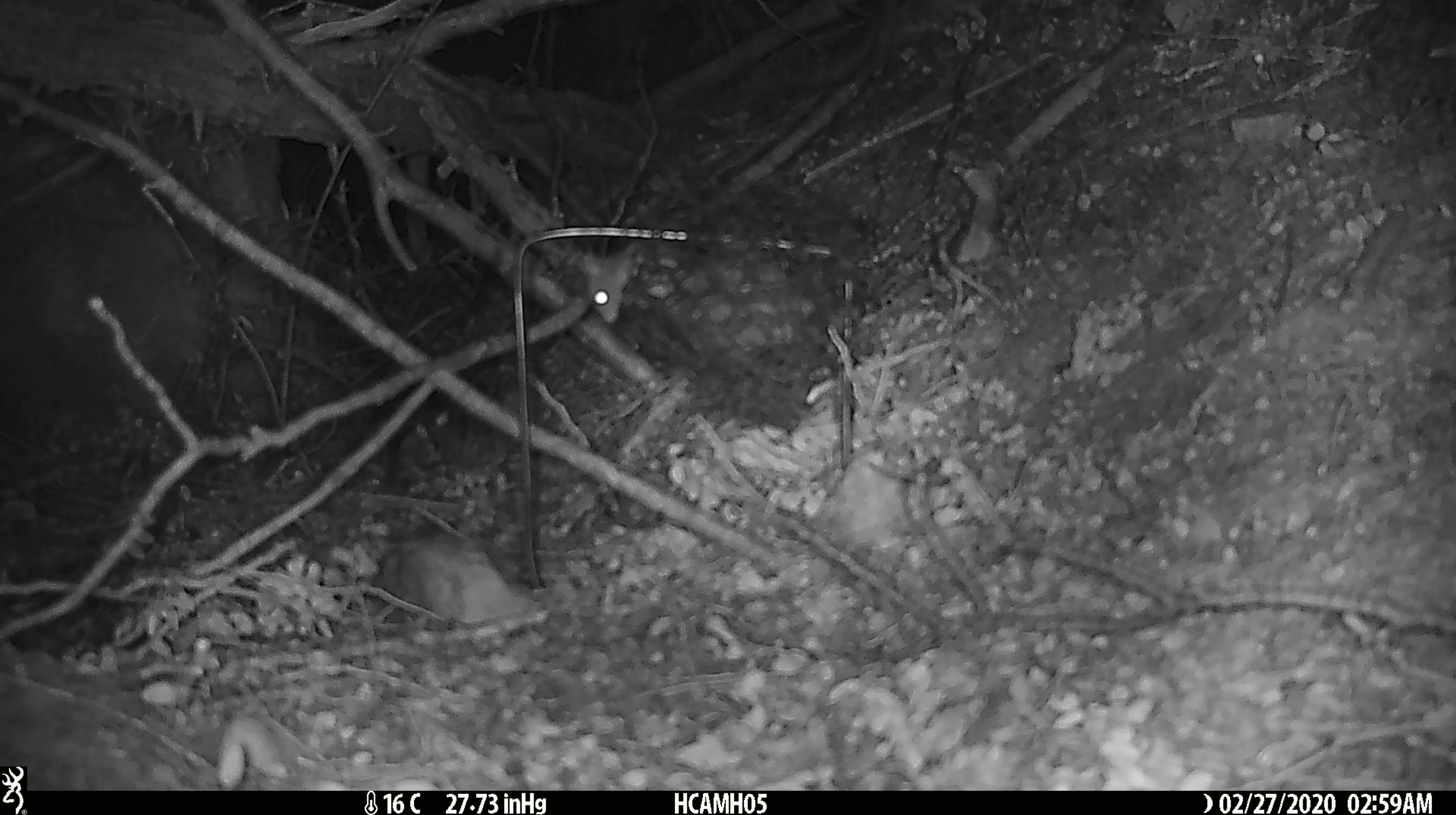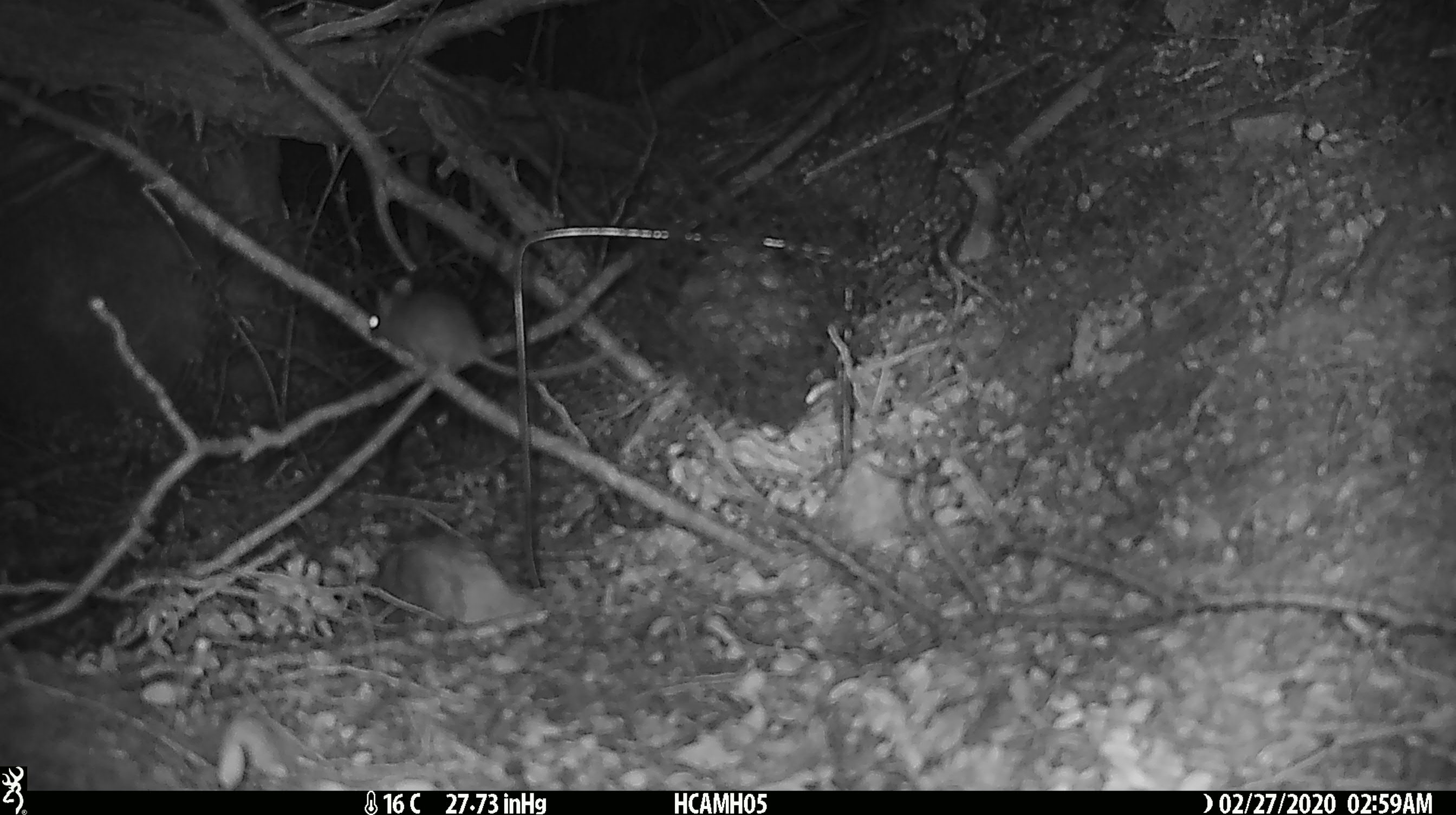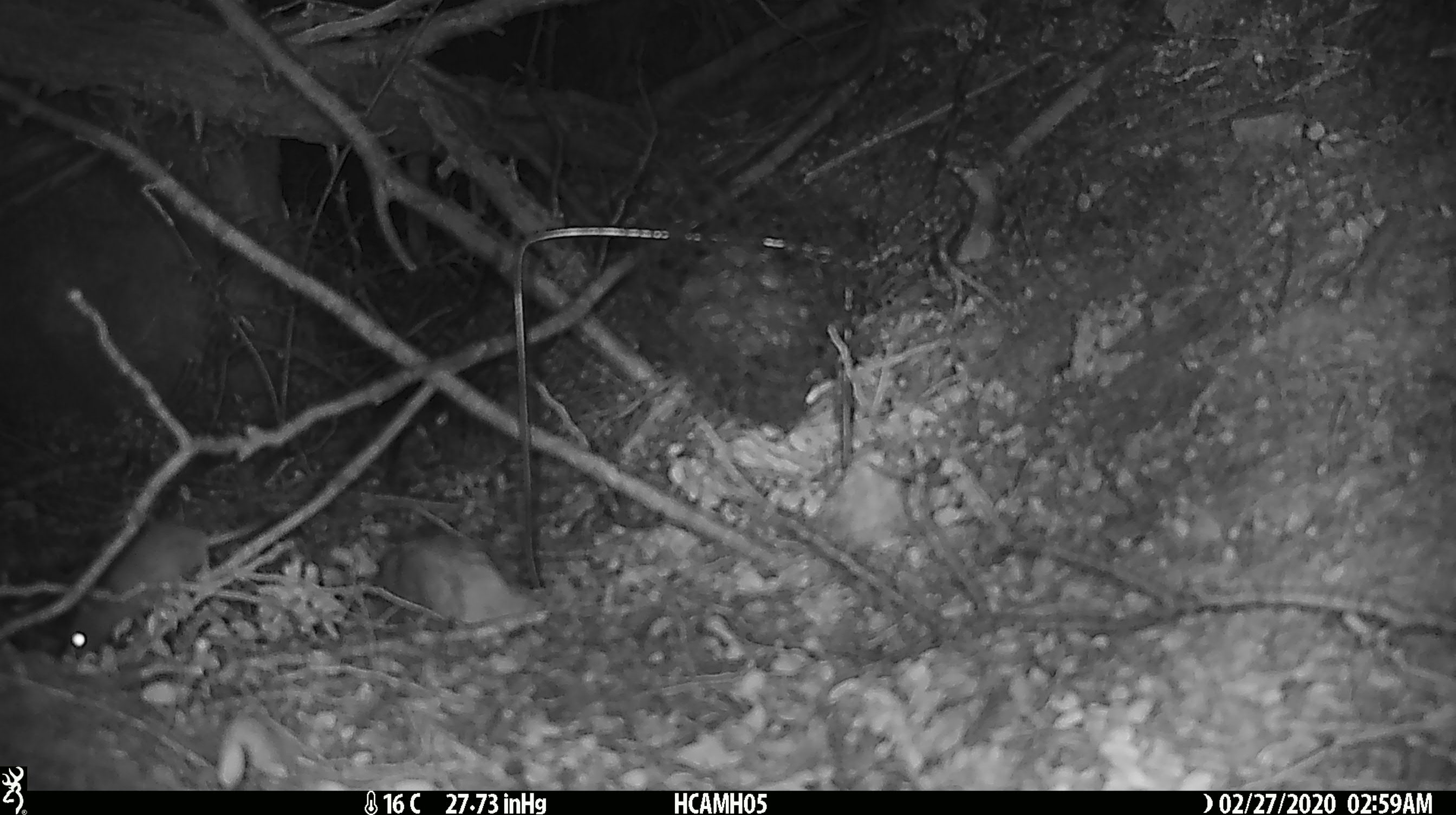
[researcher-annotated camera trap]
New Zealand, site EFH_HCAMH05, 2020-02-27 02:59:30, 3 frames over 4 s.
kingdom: Animalia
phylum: Chordata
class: Mammalia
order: Rodentia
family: Muridae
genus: Mus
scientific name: Mus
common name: mouse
Mouse (Mus).